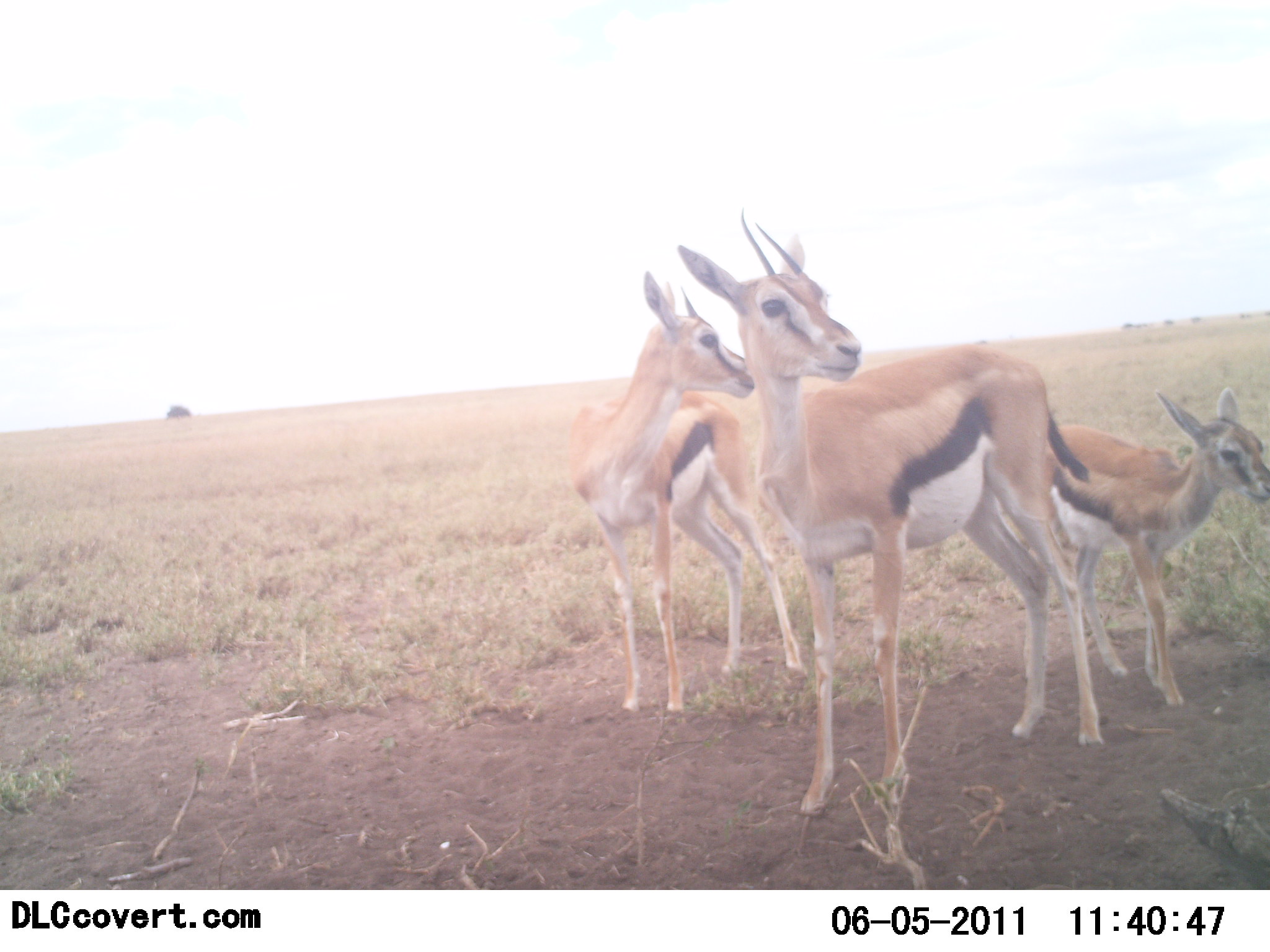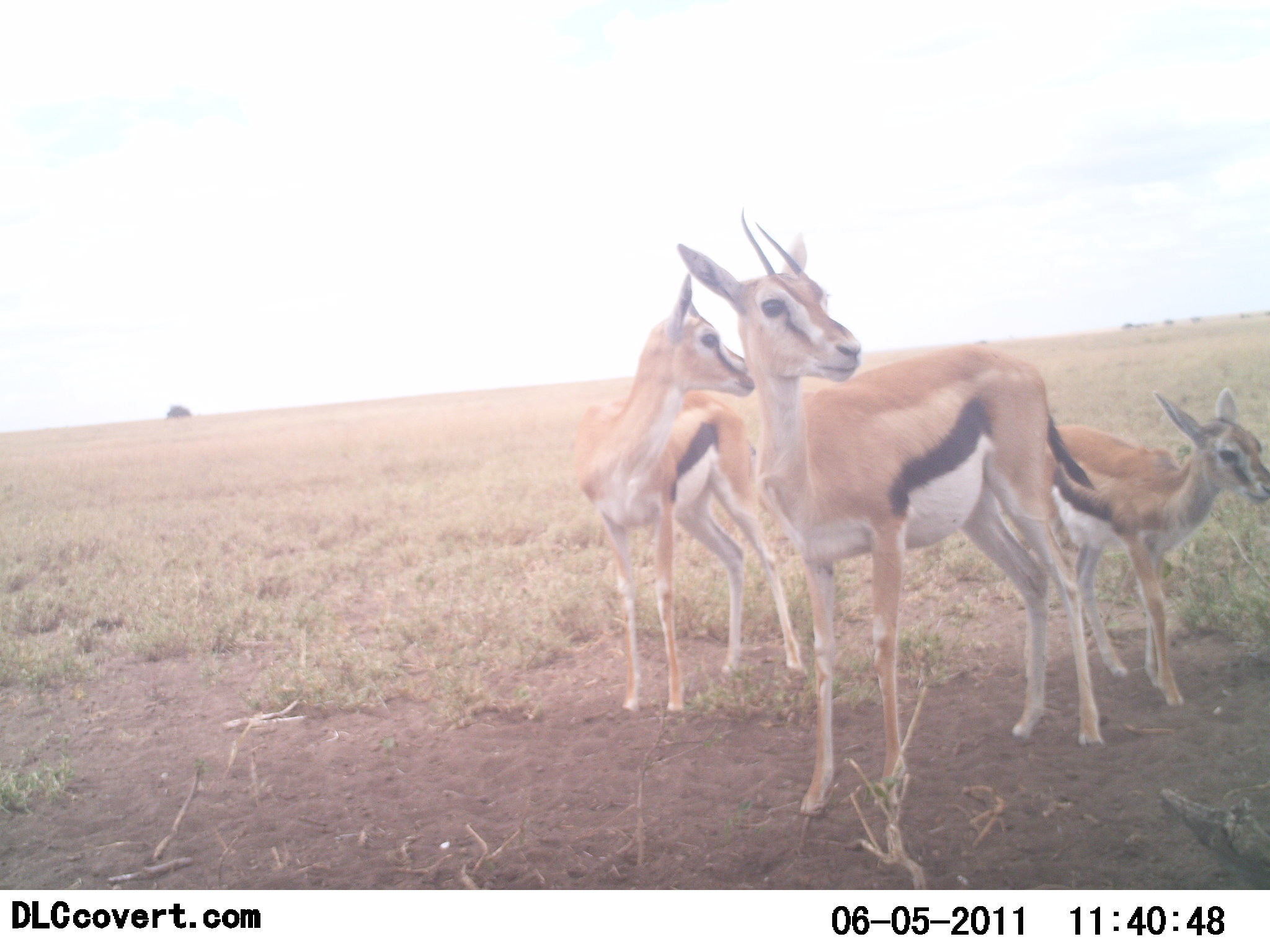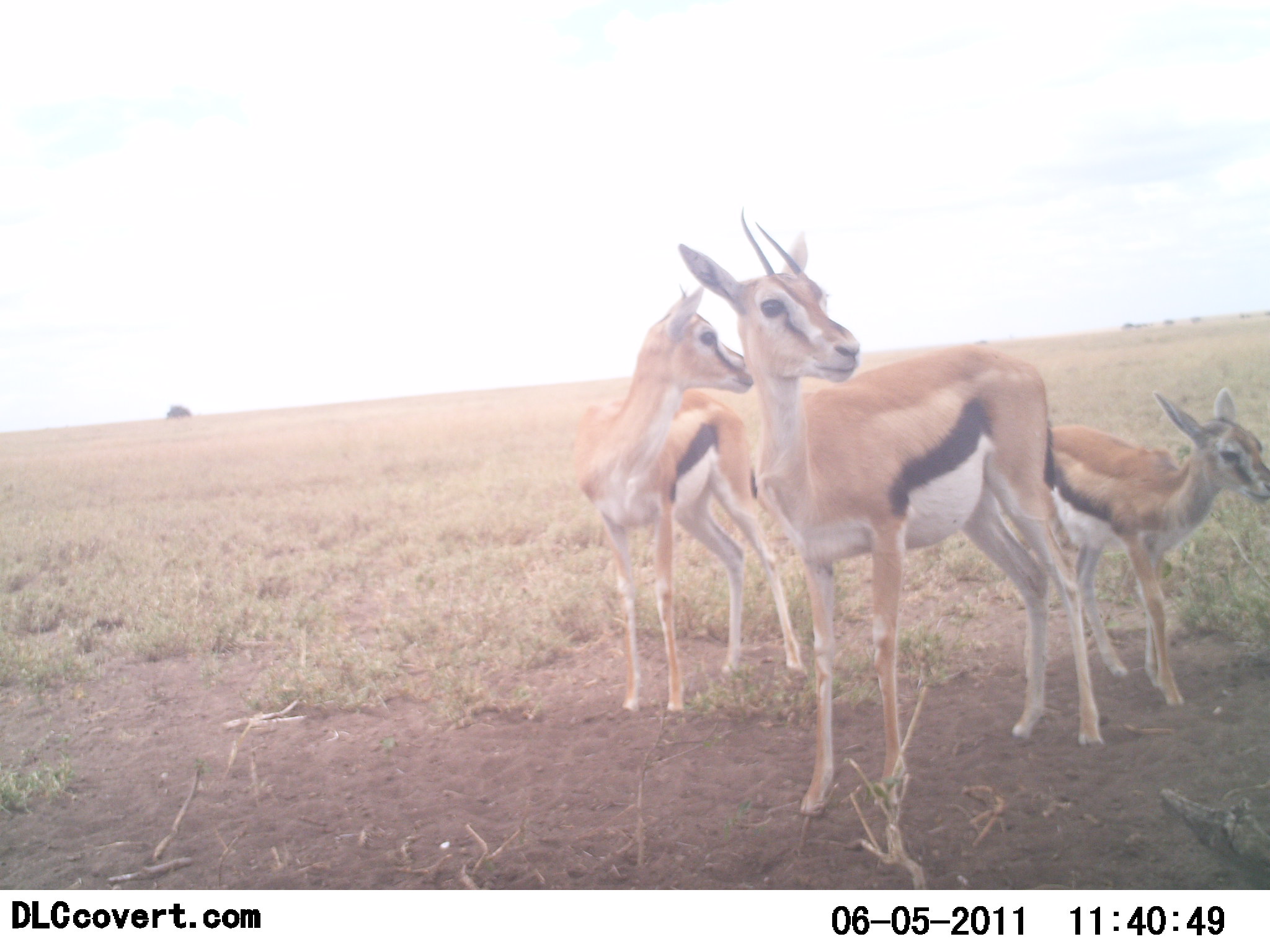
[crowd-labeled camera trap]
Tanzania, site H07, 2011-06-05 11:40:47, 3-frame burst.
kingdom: Animalia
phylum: Chordata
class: Mammalia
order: Artiodactyla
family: Bovidae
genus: Eudorcas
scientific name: Eudorcas thomsonii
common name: thomson's gazelle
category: gazellethomsons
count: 3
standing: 100%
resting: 0%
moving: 0%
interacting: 0%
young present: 60%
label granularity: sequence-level